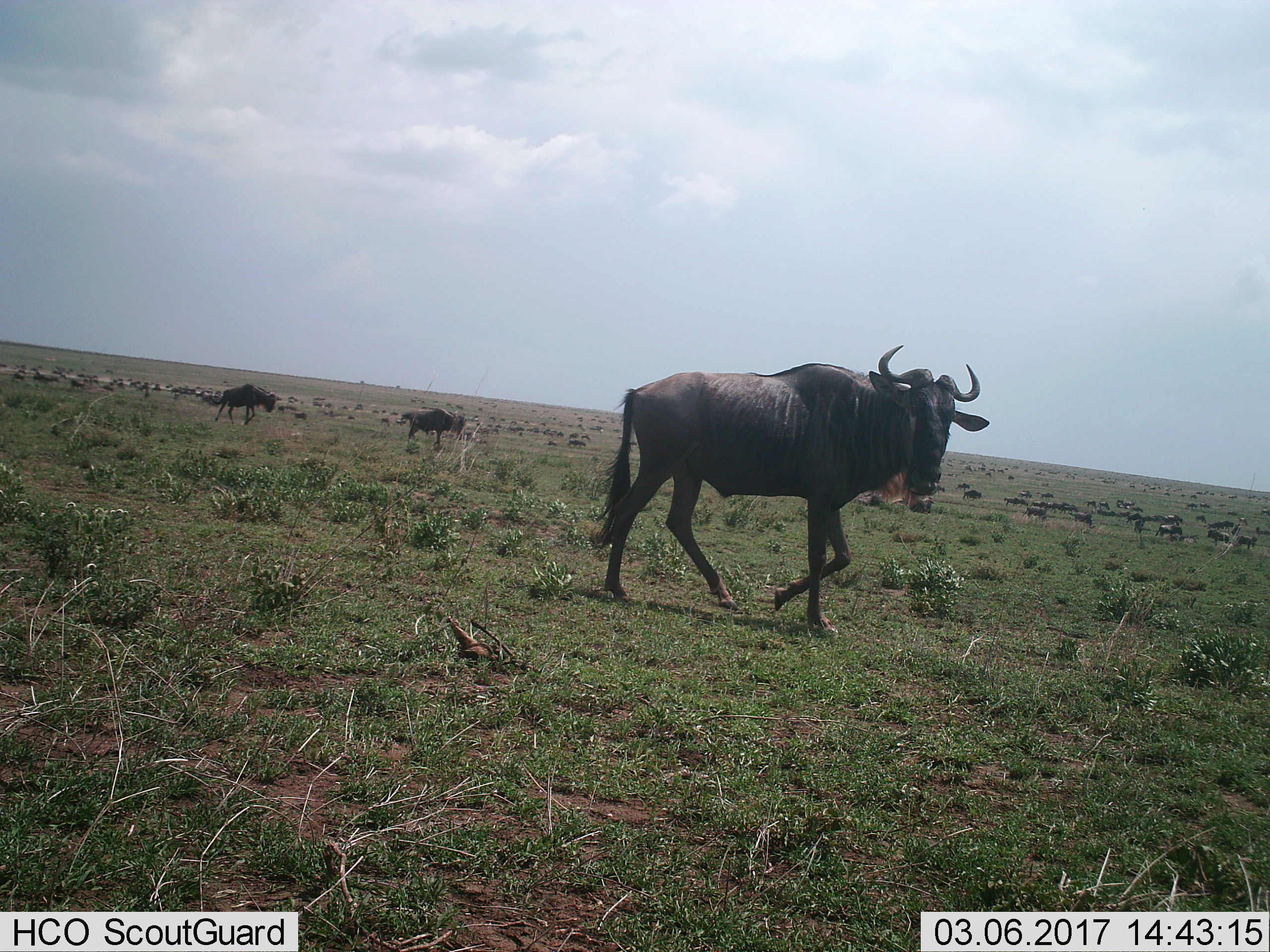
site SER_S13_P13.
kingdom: Animalia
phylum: Chordata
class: Mammalia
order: Artiodactyla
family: Bovidae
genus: Connochaetes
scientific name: Connochaetes taurinus taurinus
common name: blue wildebeest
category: wildebeestblue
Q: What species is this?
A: Wildebeestblue (blue wildebeest) (Connochaetes taurinus taurinus).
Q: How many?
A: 5.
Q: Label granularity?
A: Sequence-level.